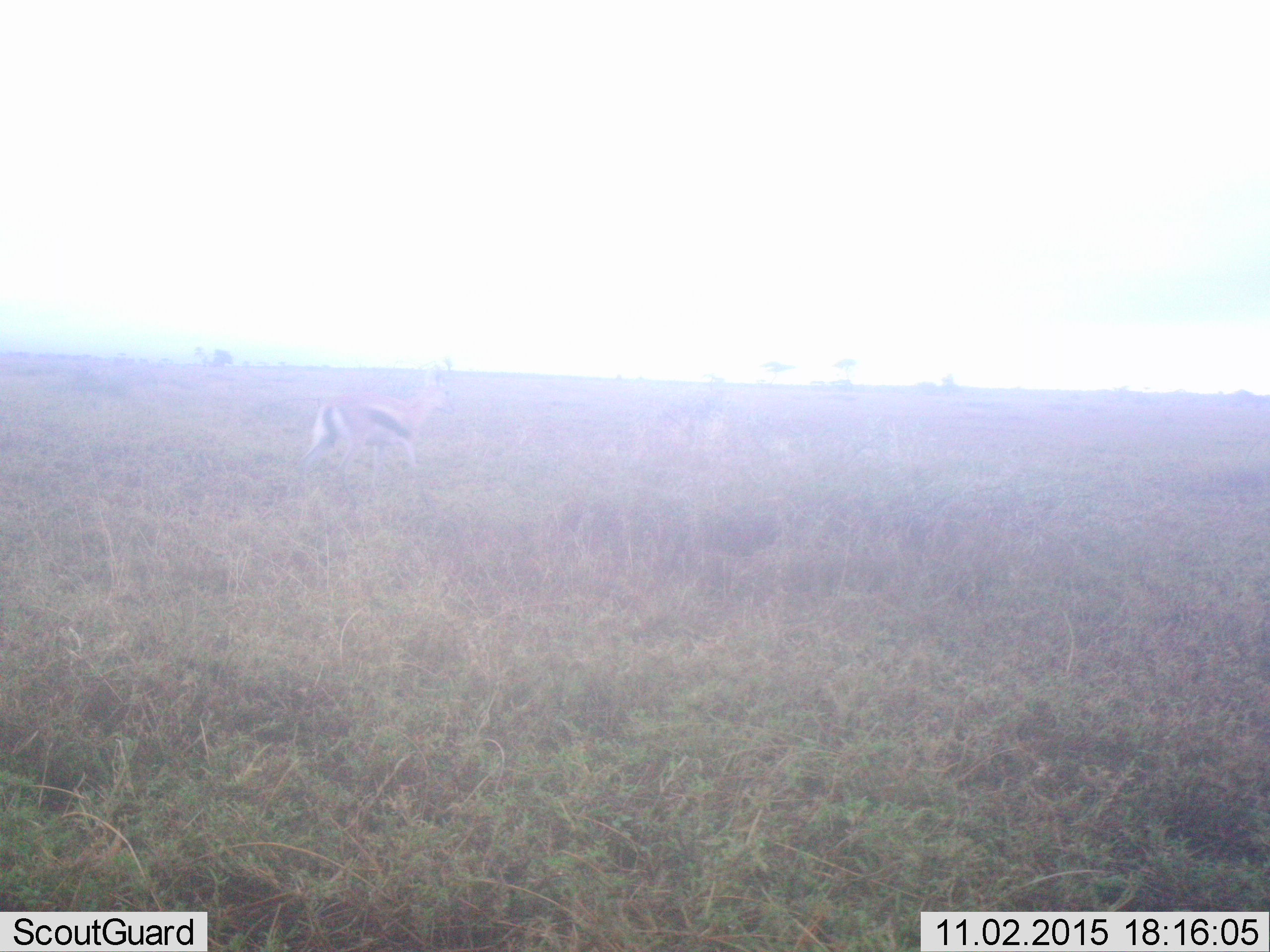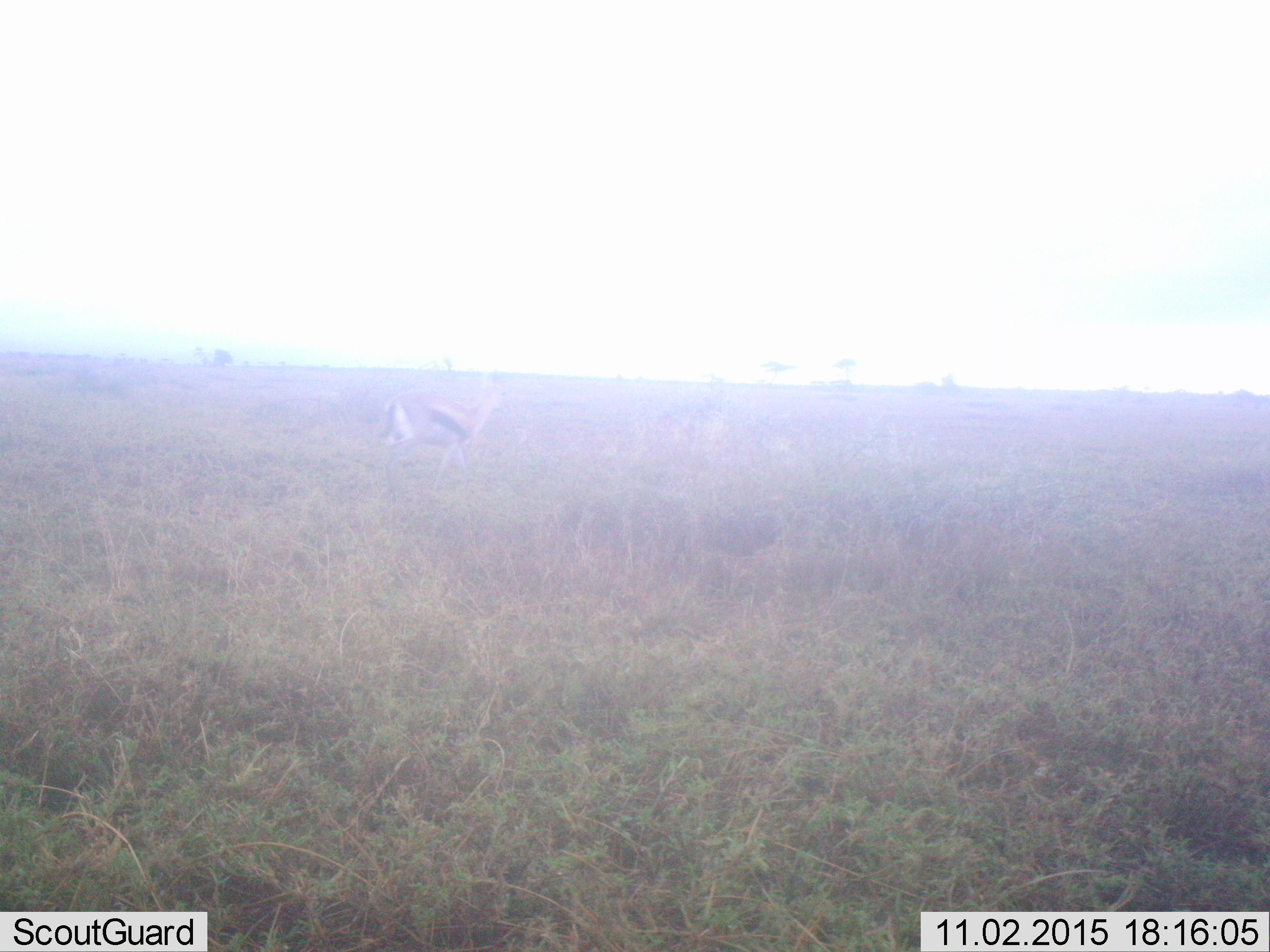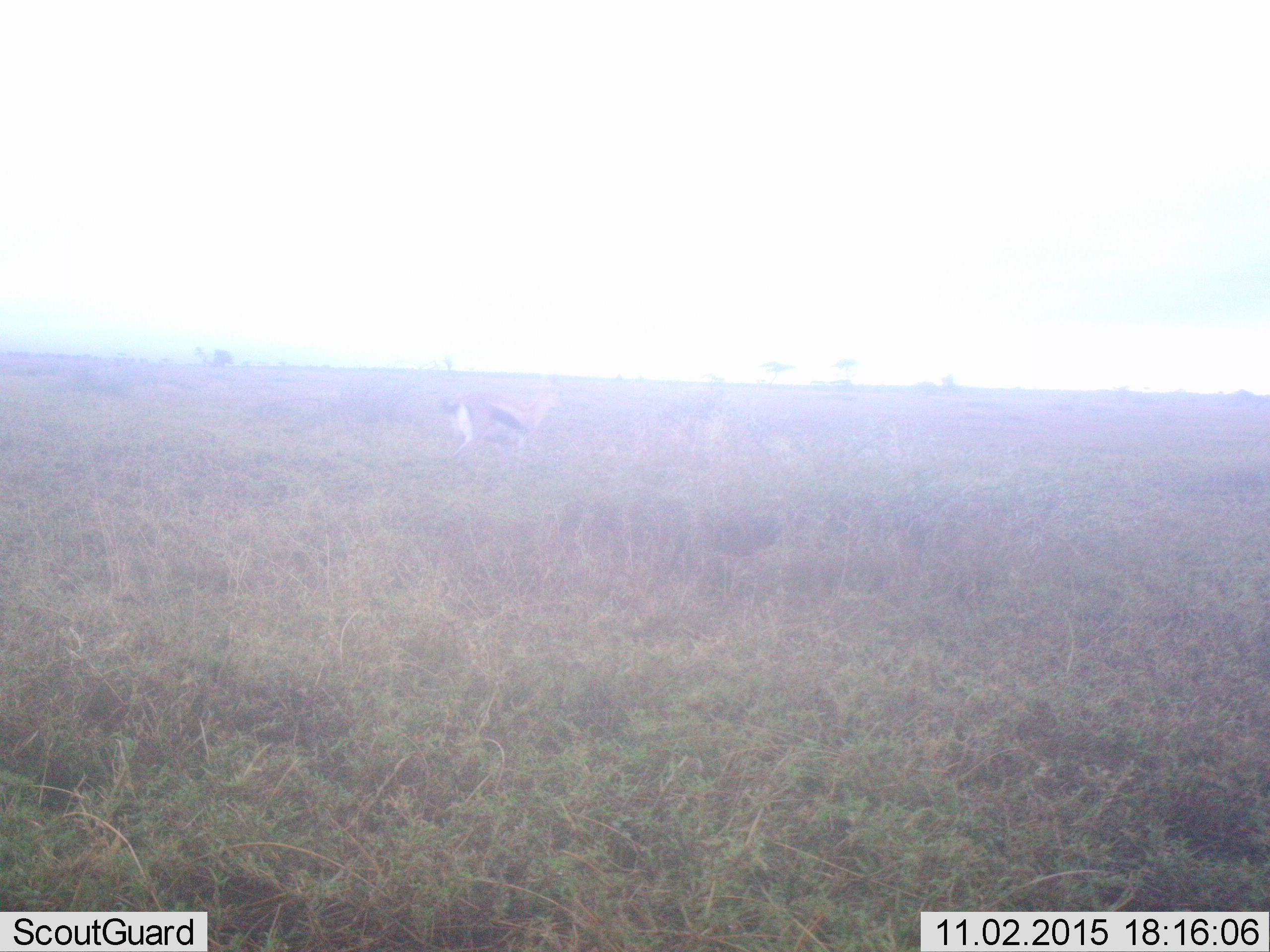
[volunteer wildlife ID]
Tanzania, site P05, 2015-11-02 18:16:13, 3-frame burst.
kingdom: Animalia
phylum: Chordata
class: Mammalia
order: Artiodactyla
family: Bovidae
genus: Eudorcas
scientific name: Eudorcas thomsonii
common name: thomson's gazelle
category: gazellethomsons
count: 1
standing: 33%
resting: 0%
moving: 78%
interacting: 0%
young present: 0%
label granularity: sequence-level